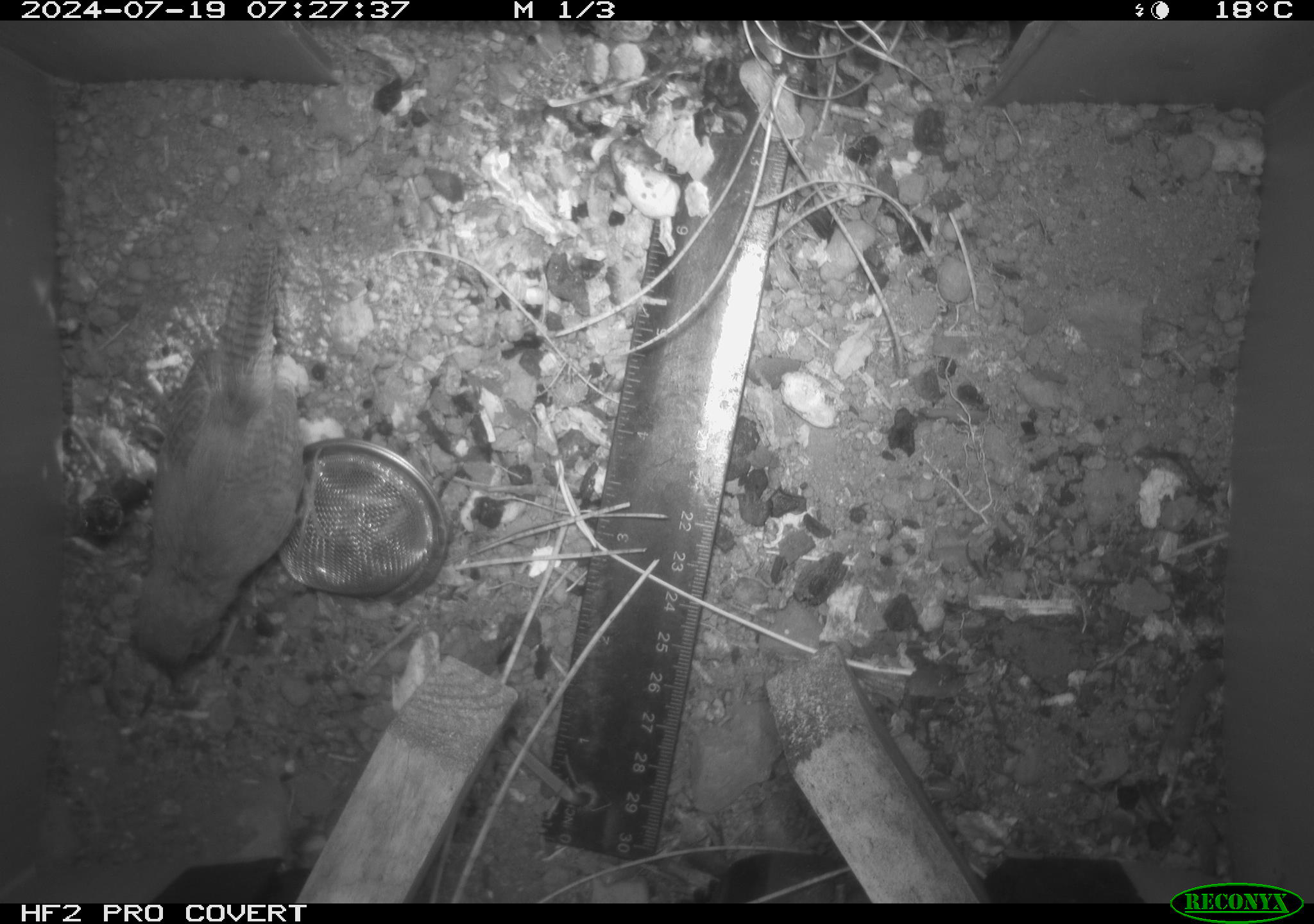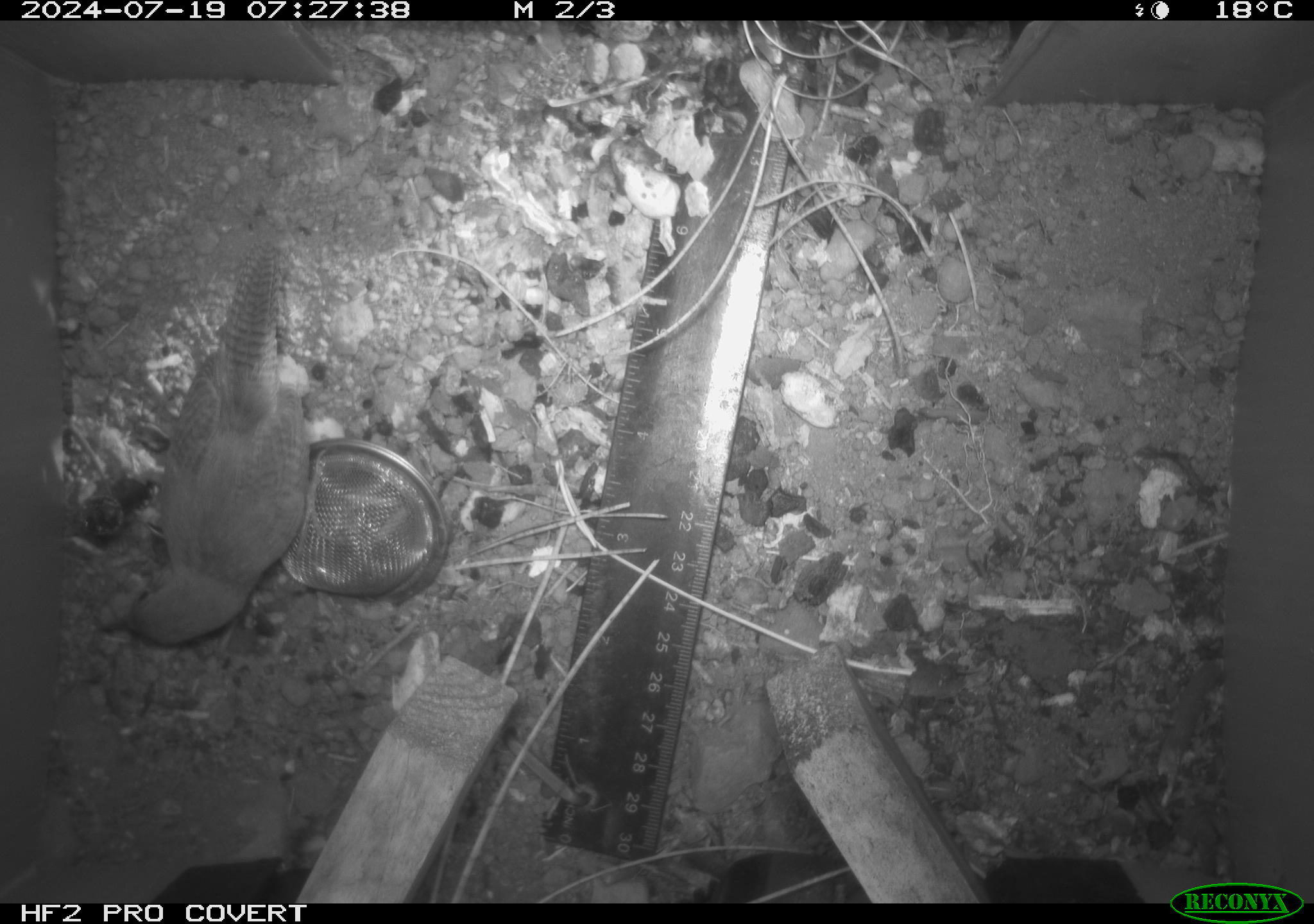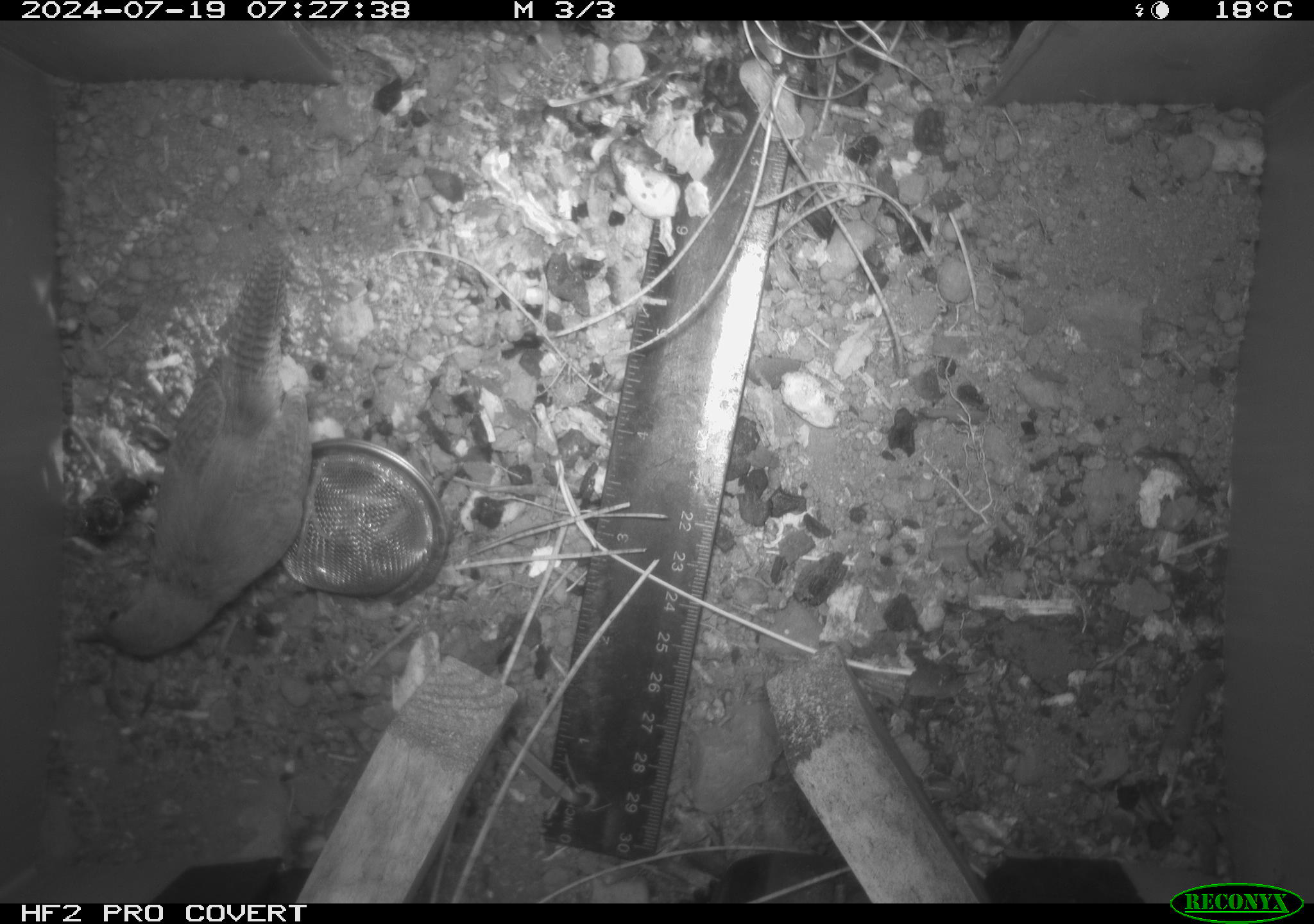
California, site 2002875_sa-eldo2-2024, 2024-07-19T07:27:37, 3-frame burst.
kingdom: Animalia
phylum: Chordata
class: Aves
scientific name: Aves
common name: bird